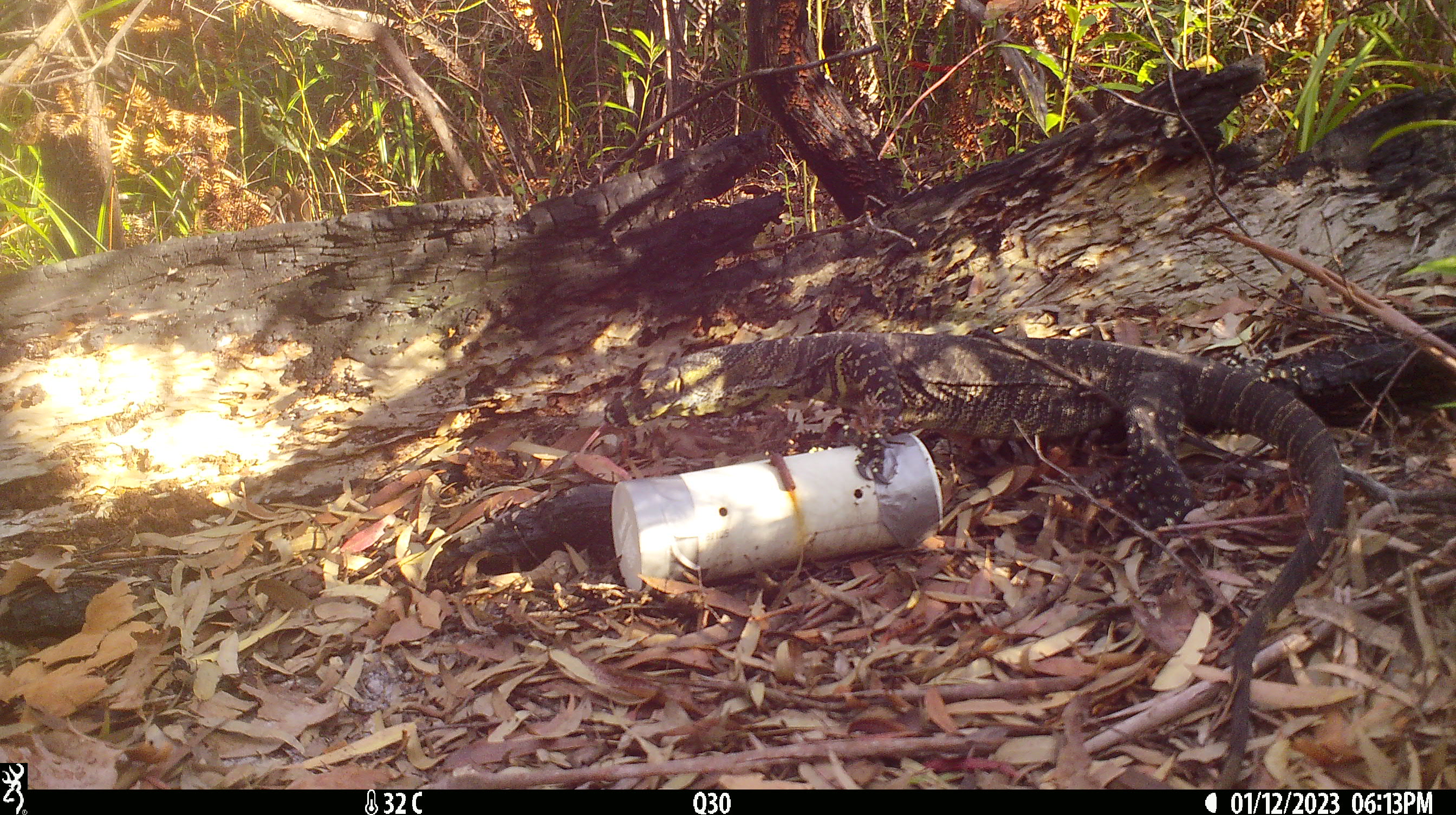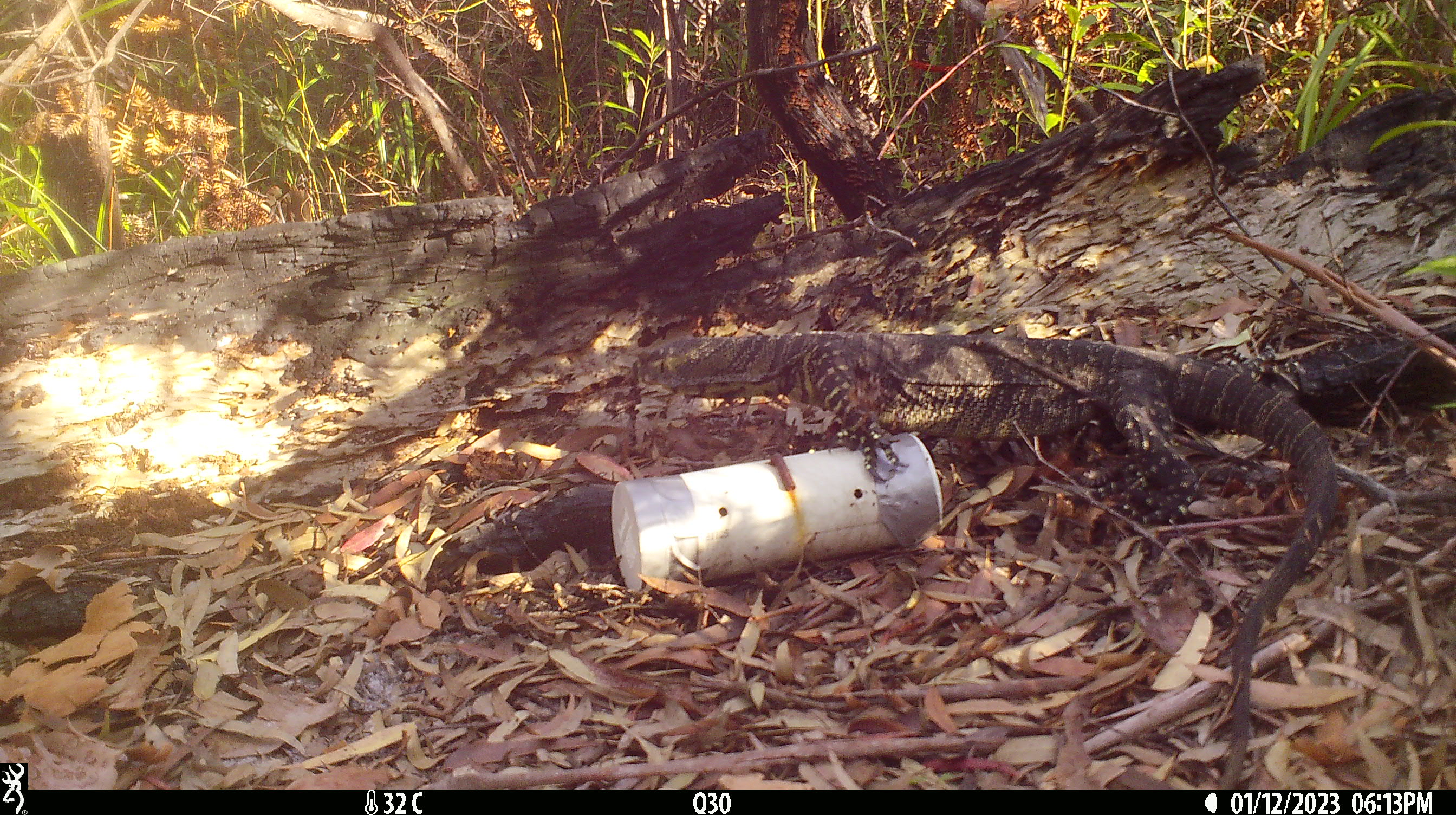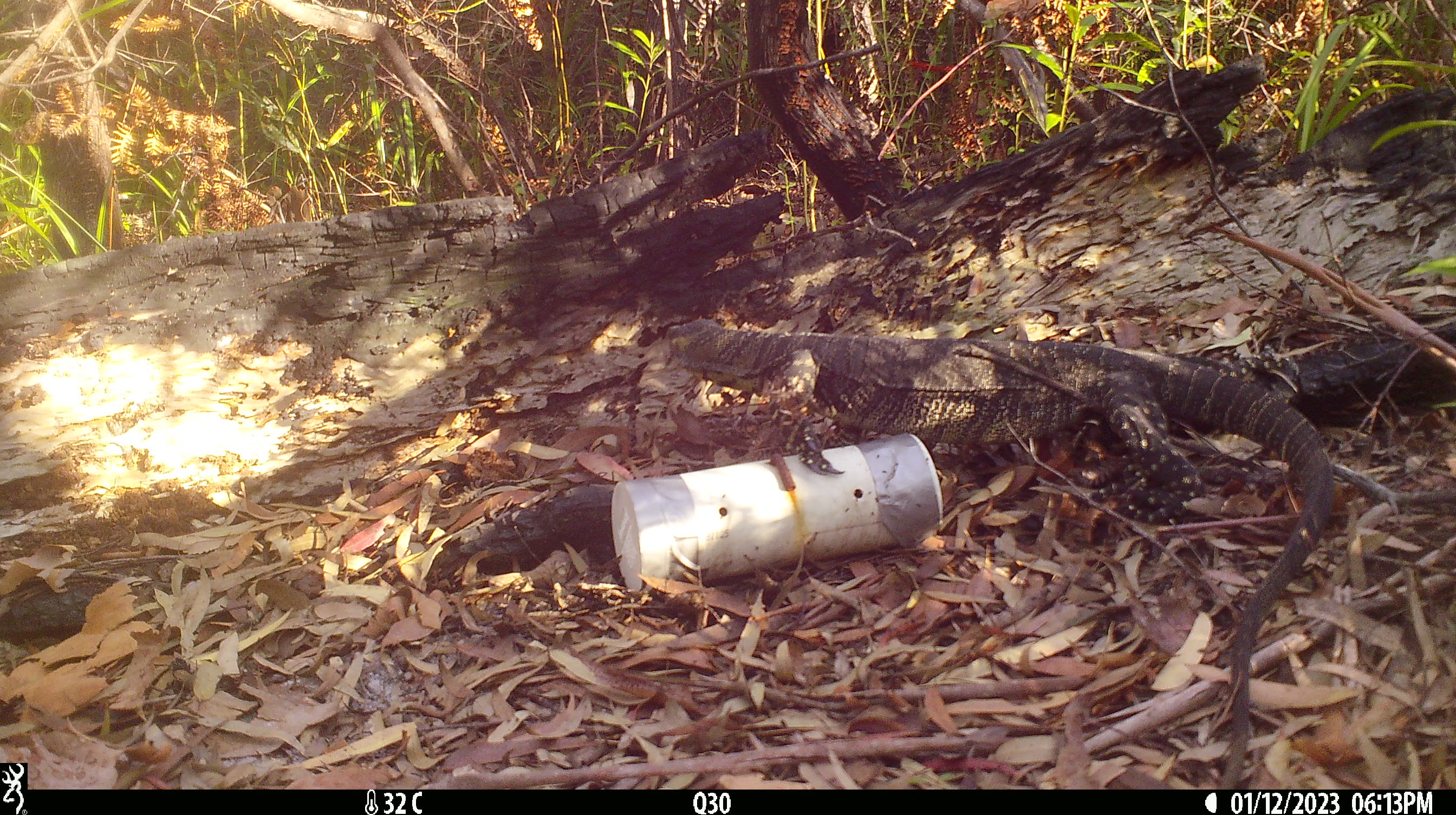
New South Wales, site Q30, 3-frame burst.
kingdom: Animalia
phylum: Chordata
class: Reptilia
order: Squamata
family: Varanidae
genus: Varanus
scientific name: Varanus varius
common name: lace monitor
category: goanna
Goanna (lace monitor) (Varanus varius).